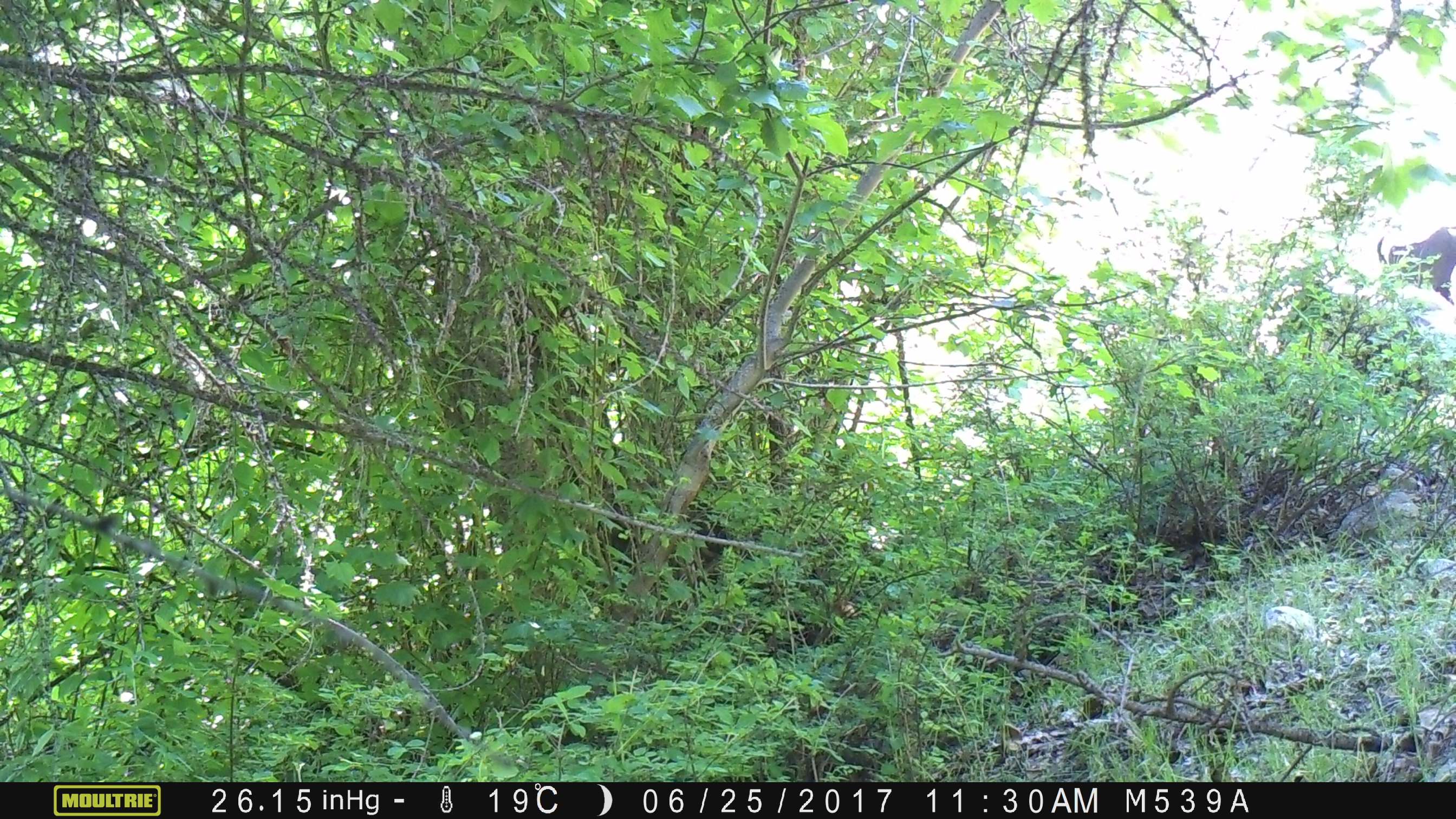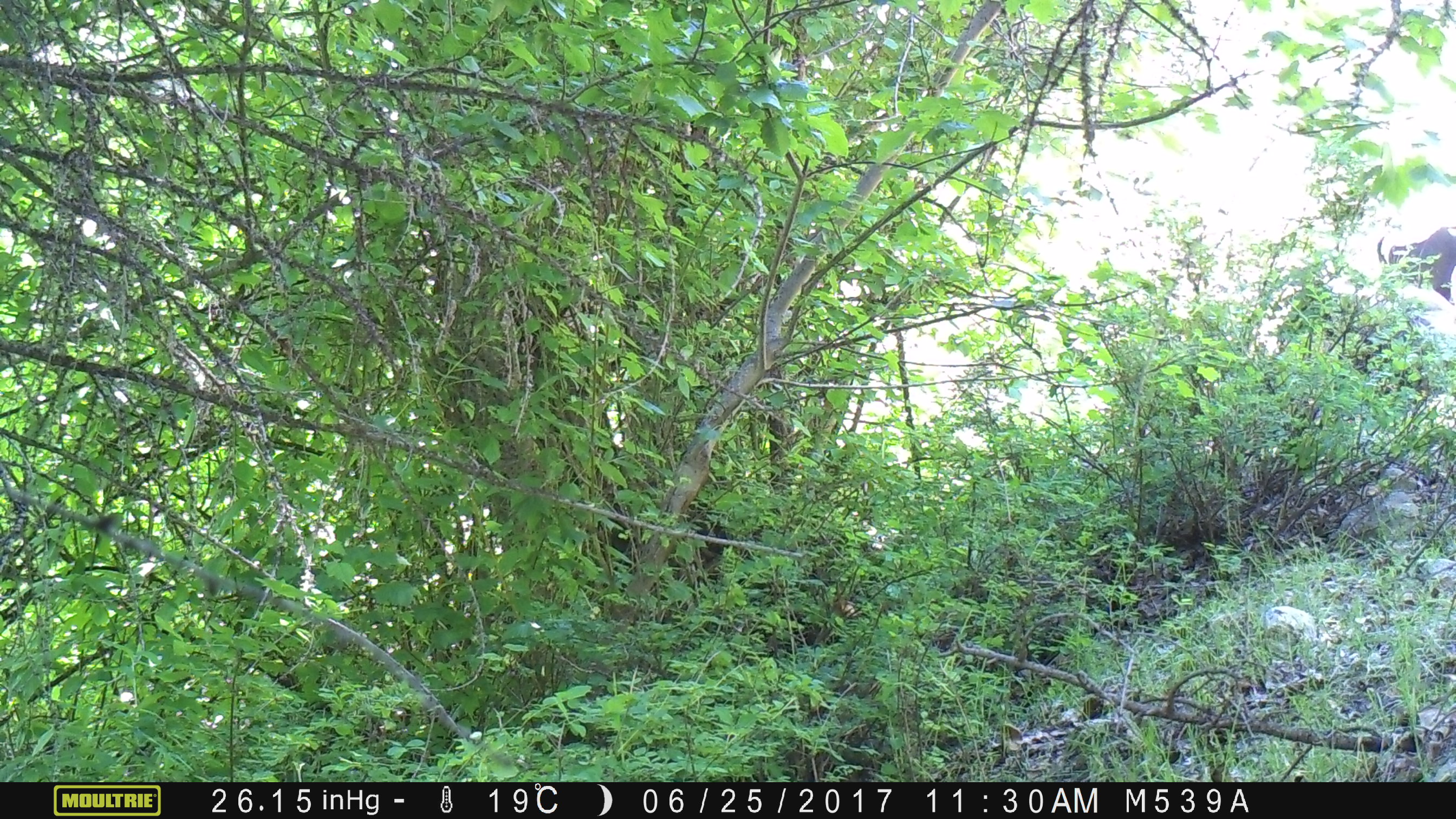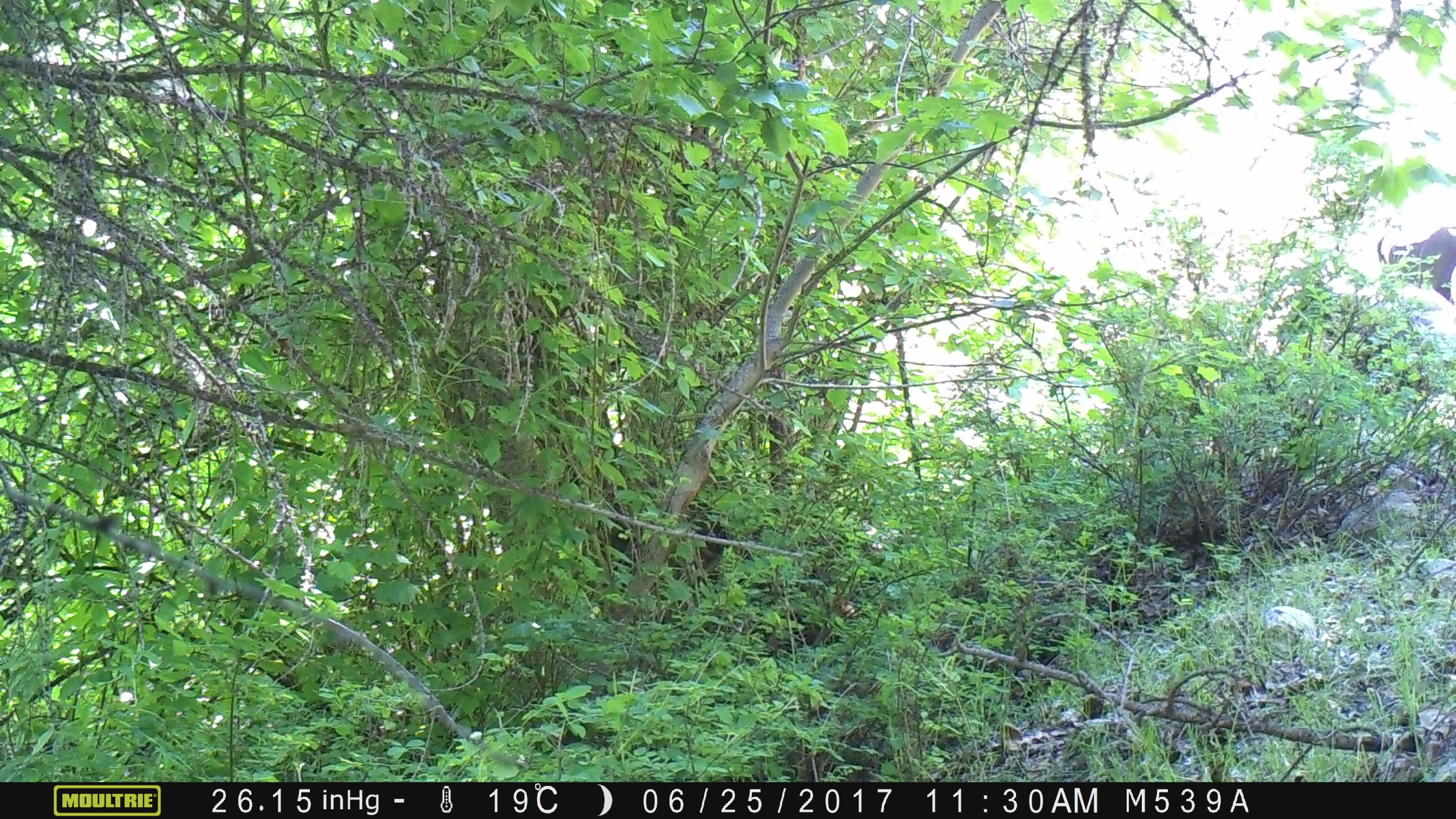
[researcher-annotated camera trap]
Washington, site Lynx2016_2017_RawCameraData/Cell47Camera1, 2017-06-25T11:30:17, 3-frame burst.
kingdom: Animalia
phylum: Chordata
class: Mammalia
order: Artiodactyla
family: Bovidae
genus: Bos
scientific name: Bos taurus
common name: domestic cattle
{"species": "domestic cattle (Bos taurus)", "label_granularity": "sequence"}